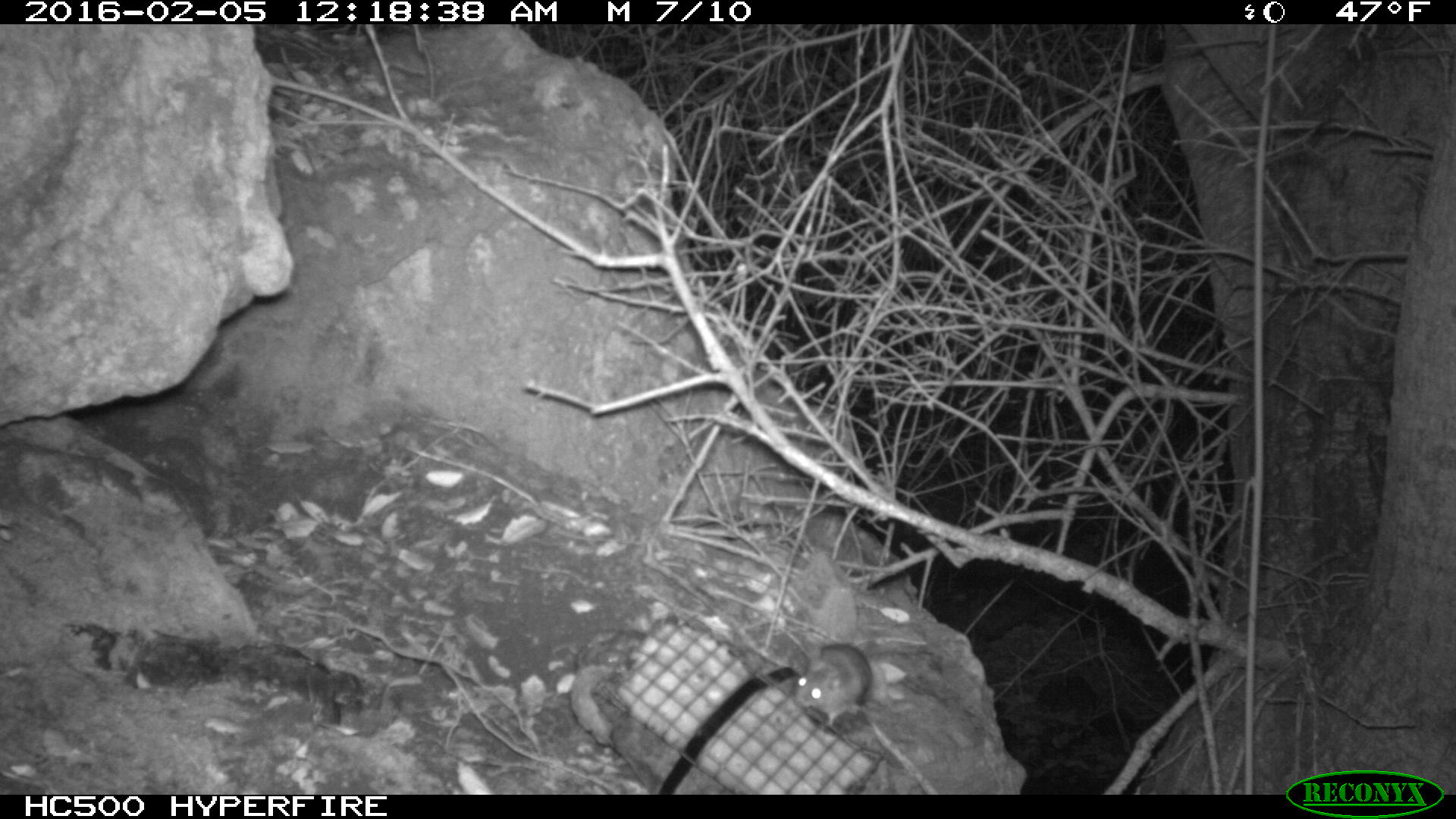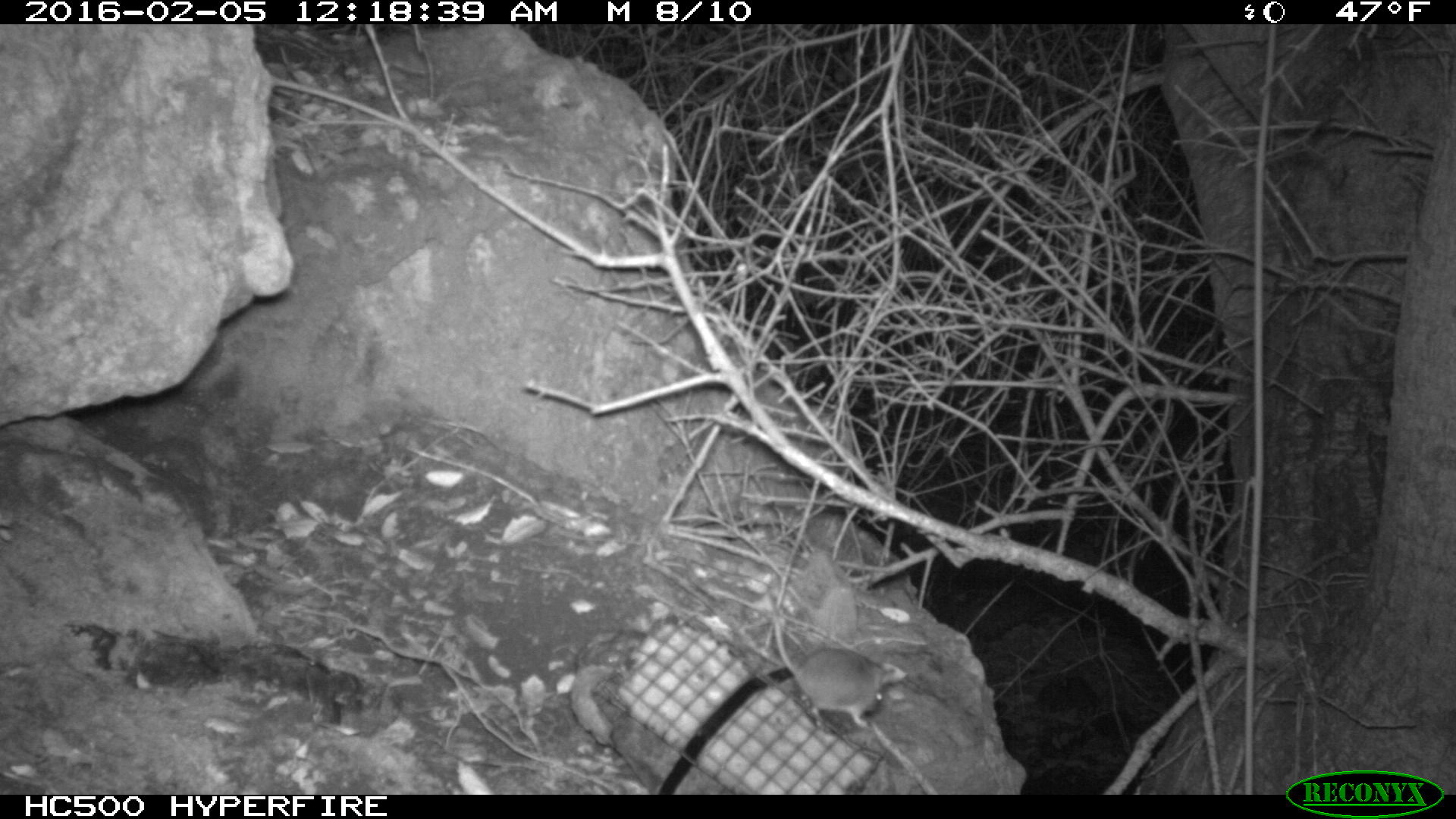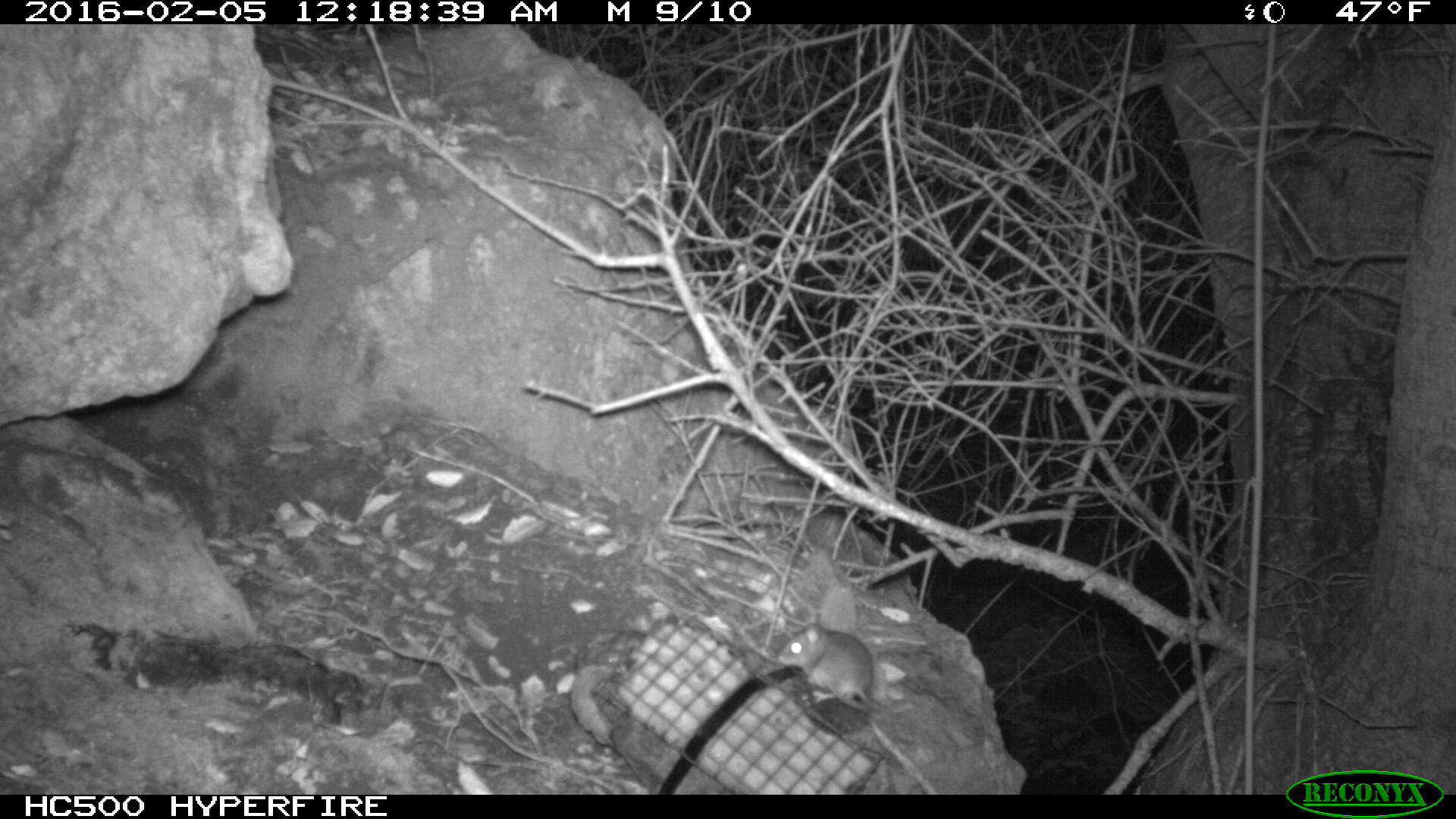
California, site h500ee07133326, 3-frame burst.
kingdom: Animalia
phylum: Chordata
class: Mammalia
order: Rodentia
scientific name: Rodentia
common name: rodent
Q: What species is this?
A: Rodent (Rodentia).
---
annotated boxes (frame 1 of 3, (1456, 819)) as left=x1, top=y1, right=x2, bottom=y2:
rodent: left=792, top=642, right=872, bottom=729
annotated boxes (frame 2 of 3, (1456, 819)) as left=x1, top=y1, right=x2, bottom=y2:
rodent: left=762, top=591, right=896, bottom=726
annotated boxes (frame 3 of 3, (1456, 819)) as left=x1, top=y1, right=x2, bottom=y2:
rodent: left=780, top=621, right=880, bottom=713